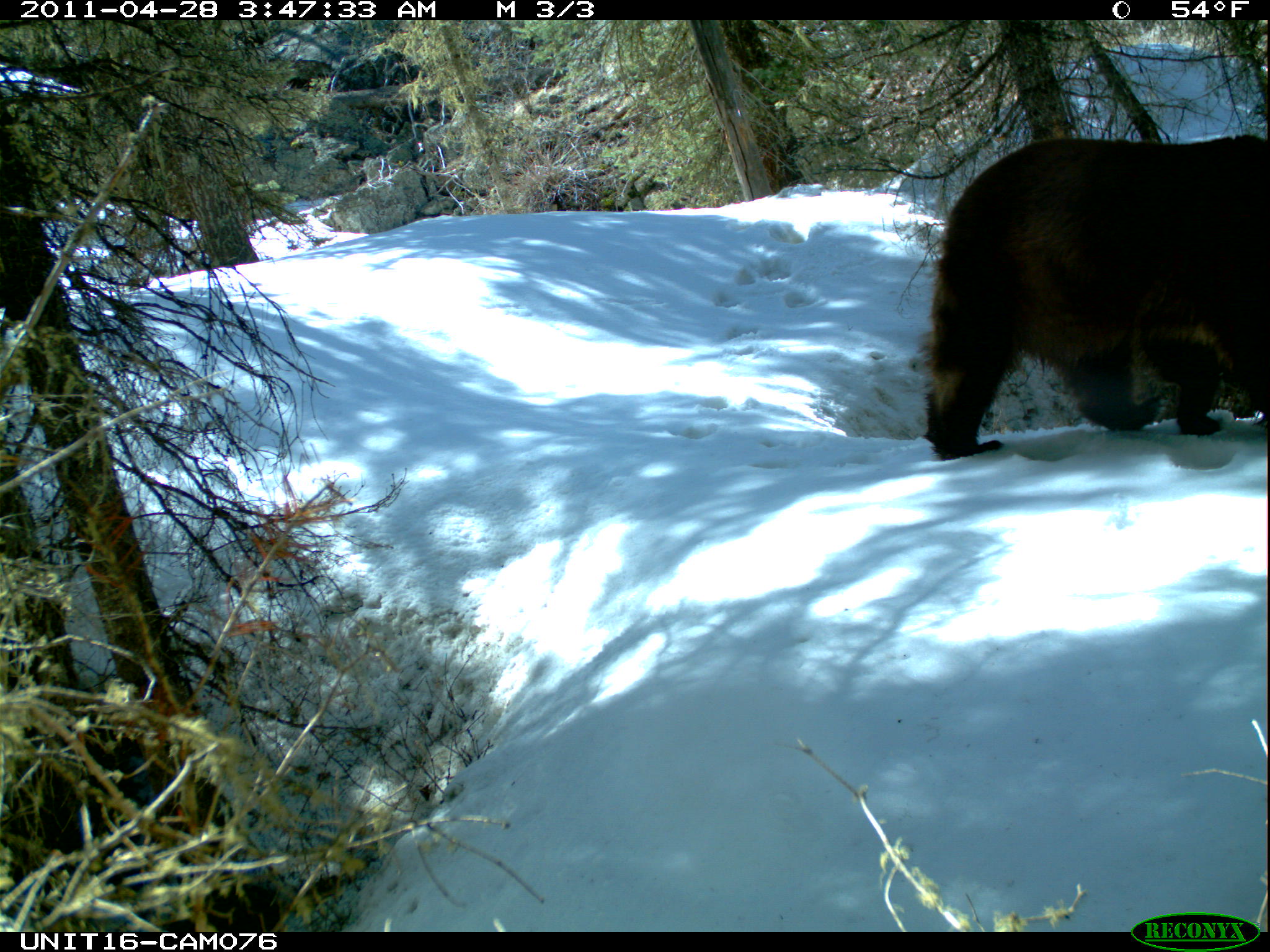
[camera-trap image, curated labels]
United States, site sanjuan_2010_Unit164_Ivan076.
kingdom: Animalia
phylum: Chordata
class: Mammalia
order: Carnivora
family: Ursidae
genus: Ursus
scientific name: Ursus americanus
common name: american black bear